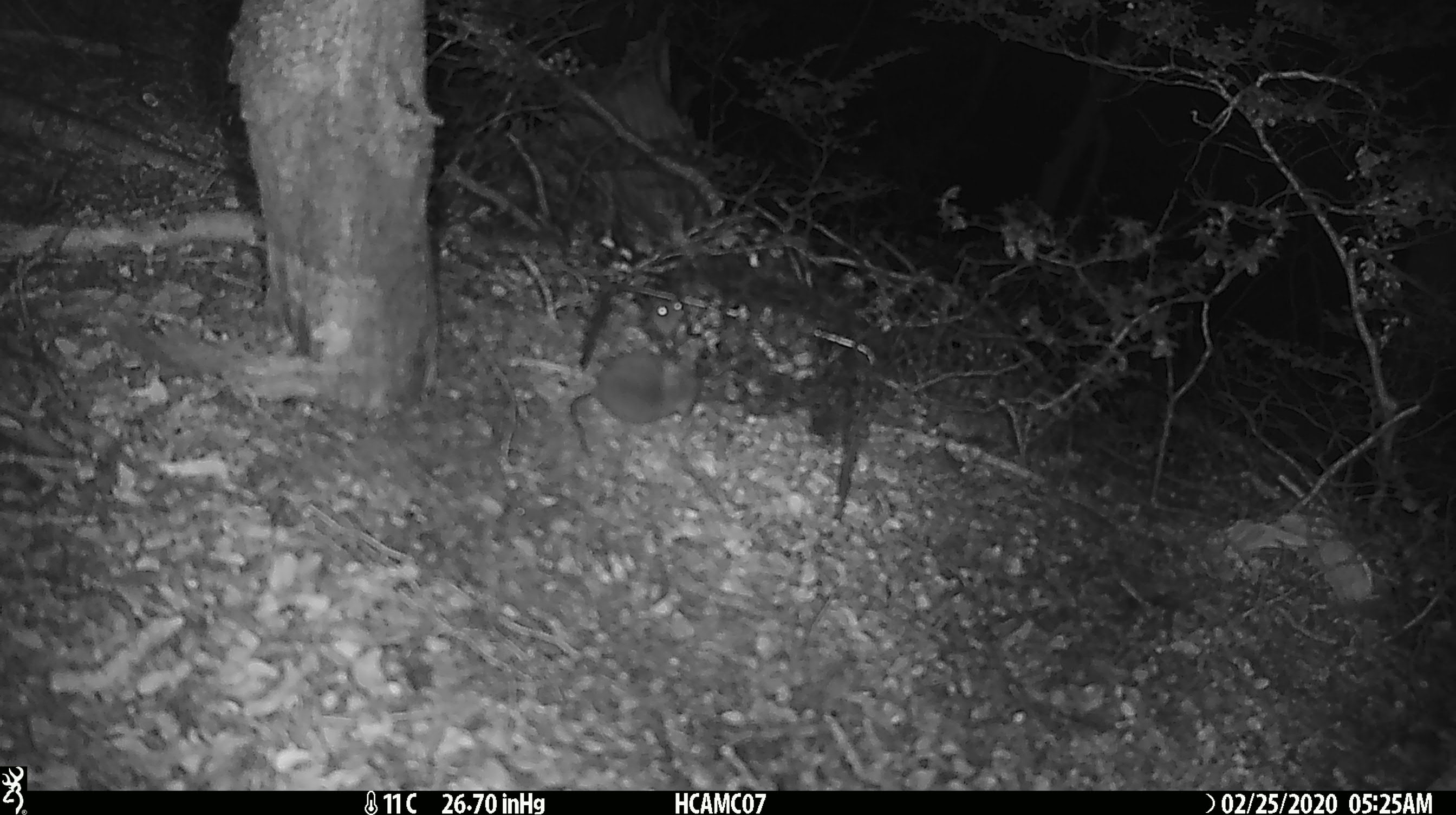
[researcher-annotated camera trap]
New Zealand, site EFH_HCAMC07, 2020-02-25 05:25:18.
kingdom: Animalia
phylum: Chordata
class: Mammalia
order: Rodentia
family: Muridae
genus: Mus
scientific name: Mus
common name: mouse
Mouse (Mus).